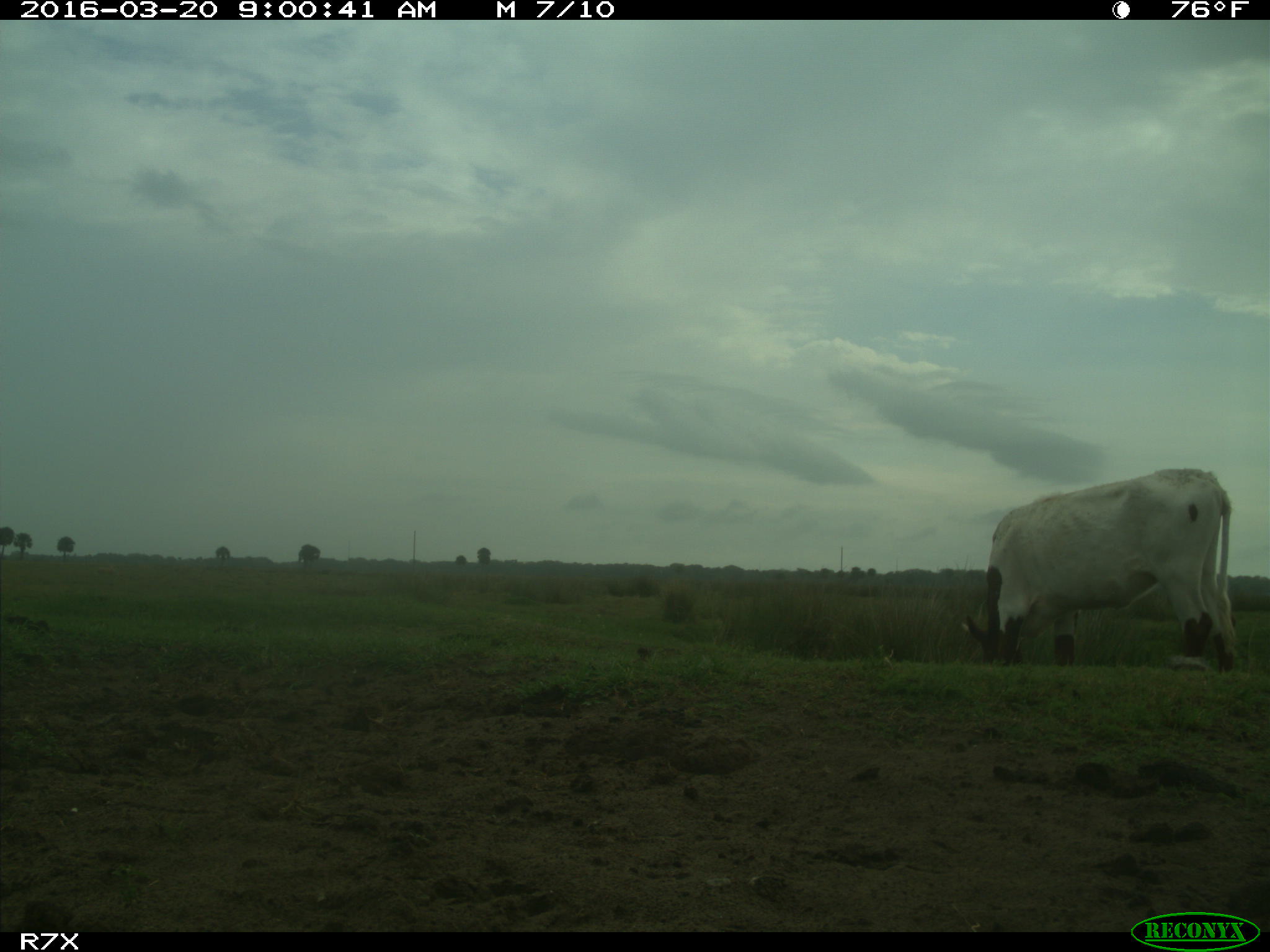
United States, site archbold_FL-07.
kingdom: Animalia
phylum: Chordata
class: Mammalia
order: Artiodactyla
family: Bovidae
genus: Bos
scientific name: Bos taurus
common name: domestic cow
Bos taurus (domestic cow).